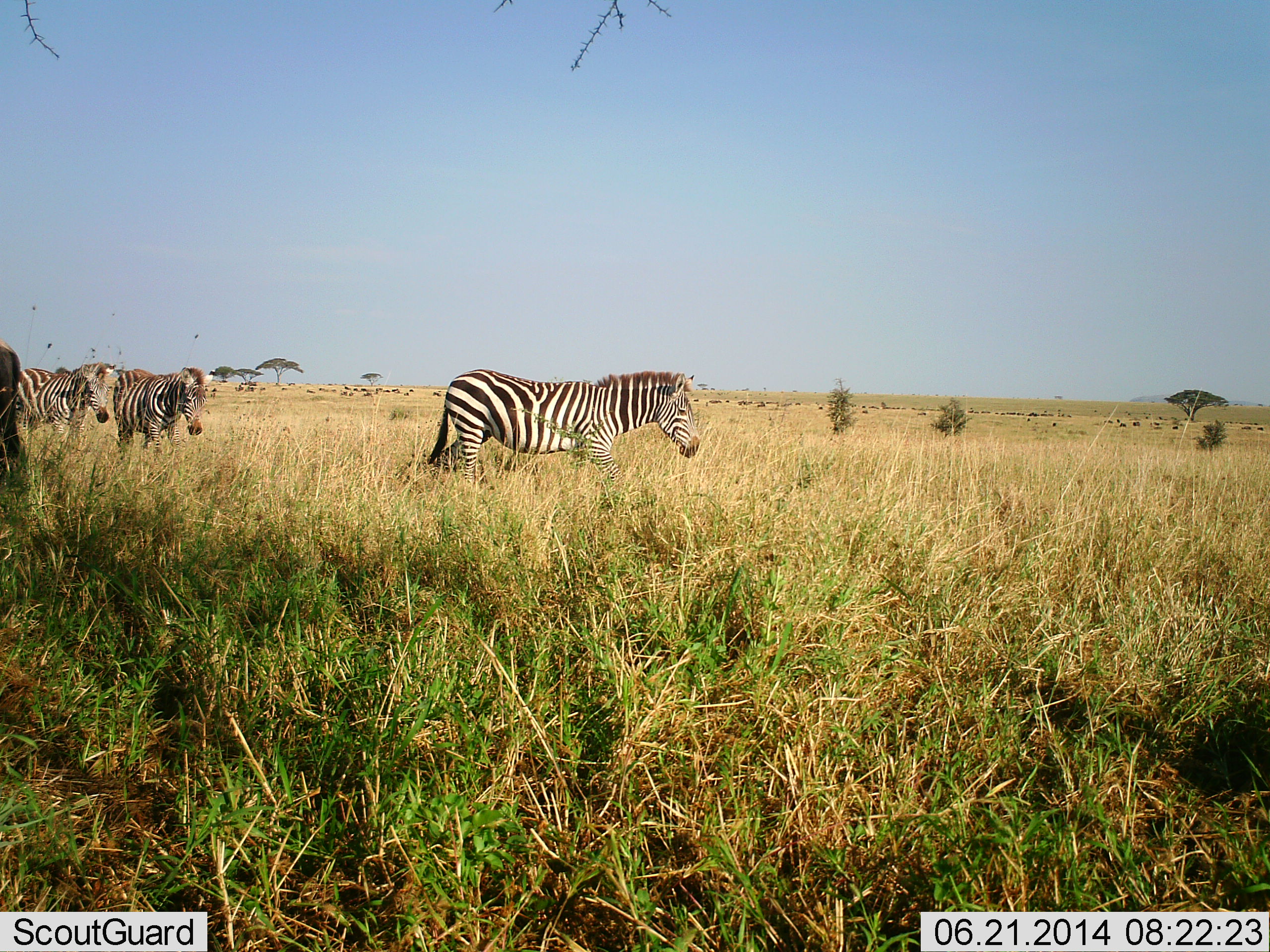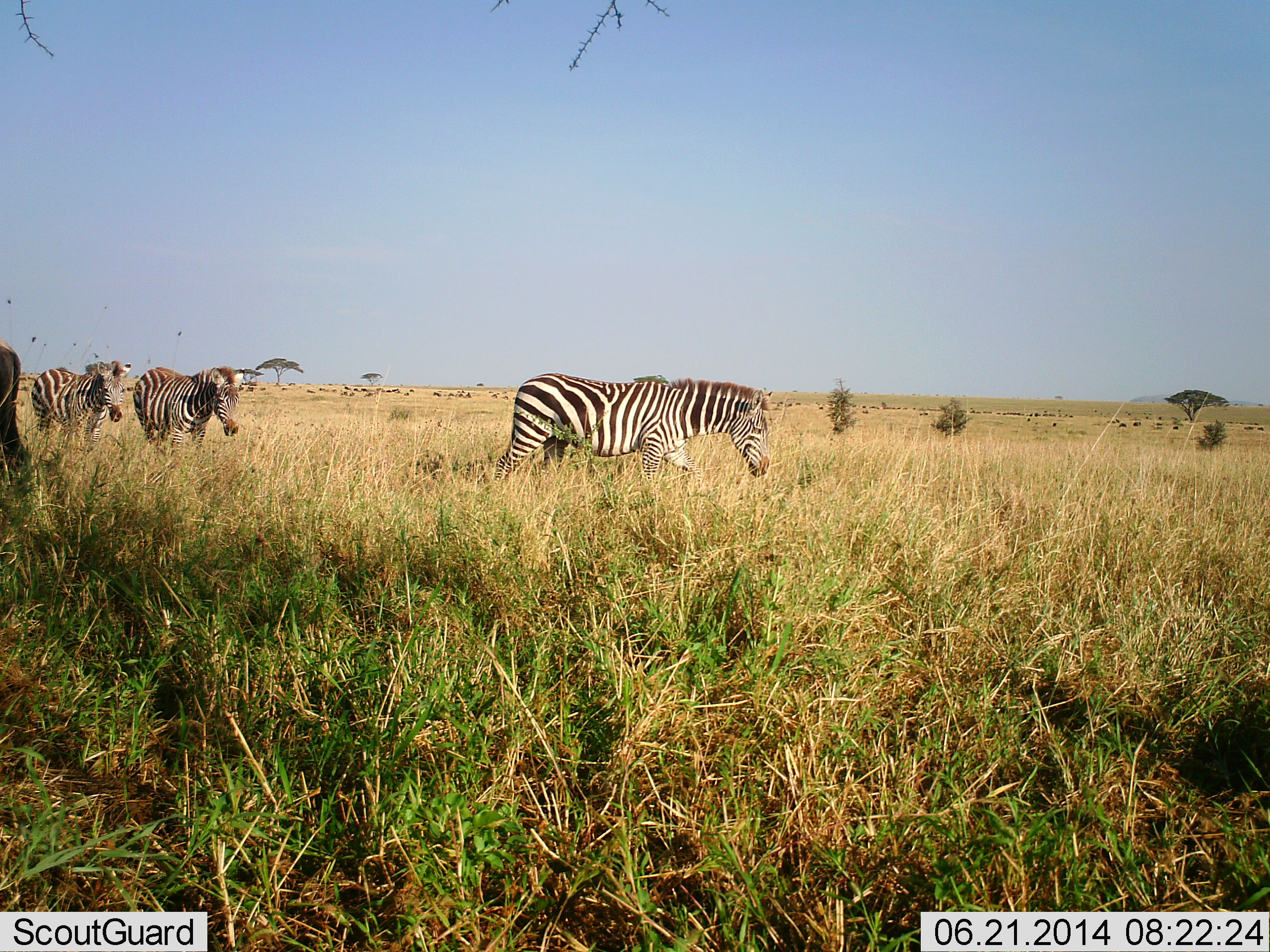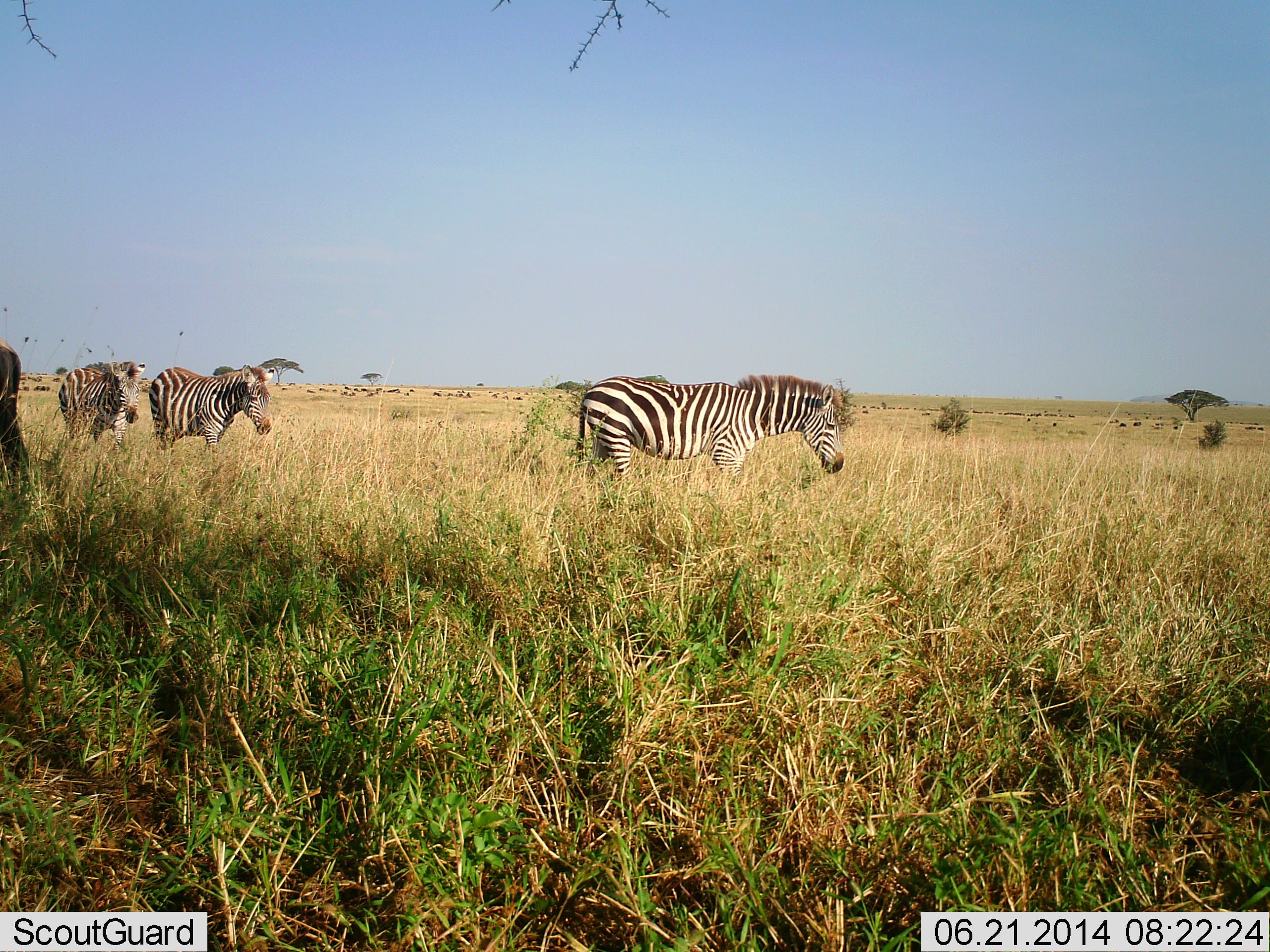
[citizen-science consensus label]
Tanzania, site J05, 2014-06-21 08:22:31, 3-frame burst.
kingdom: Animalia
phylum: Chordata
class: Mammalia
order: Perissodactyla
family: Equidae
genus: Equus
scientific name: Equus quagga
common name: plains zebra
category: zebra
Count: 3.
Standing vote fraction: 20%.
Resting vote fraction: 0%.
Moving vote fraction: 100%.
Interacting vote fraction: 0%.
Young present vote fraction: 0%.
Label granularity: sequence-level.